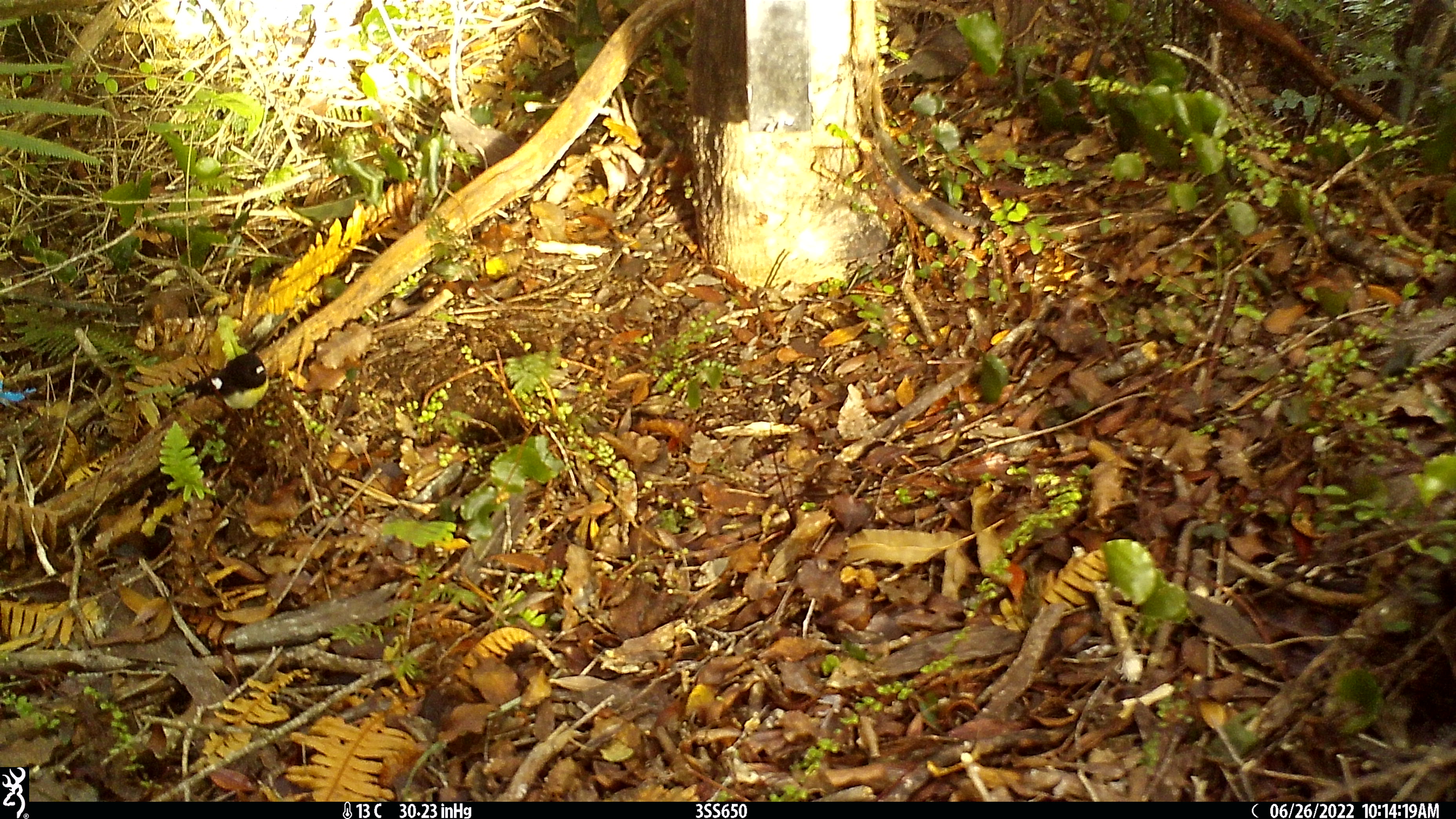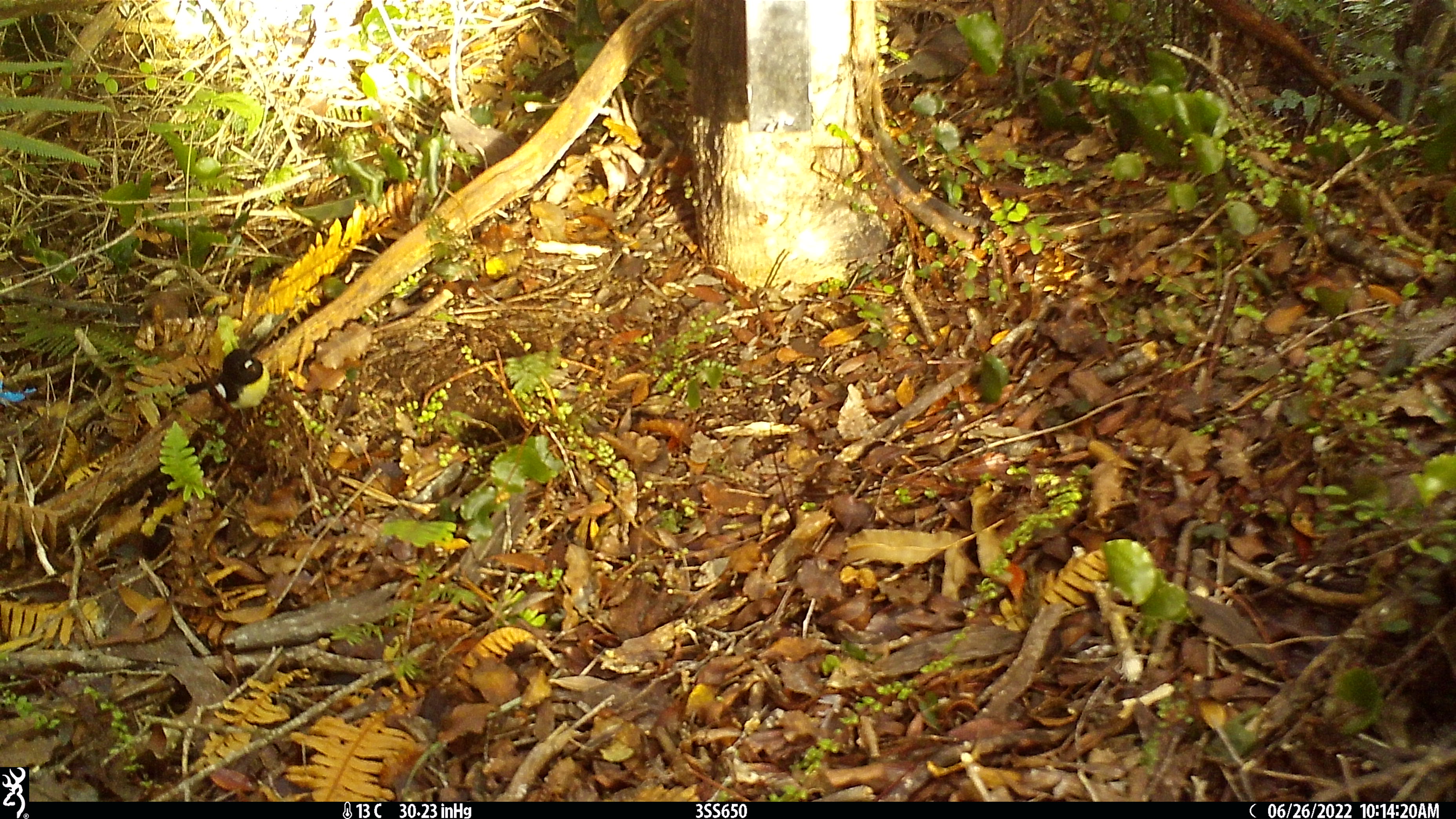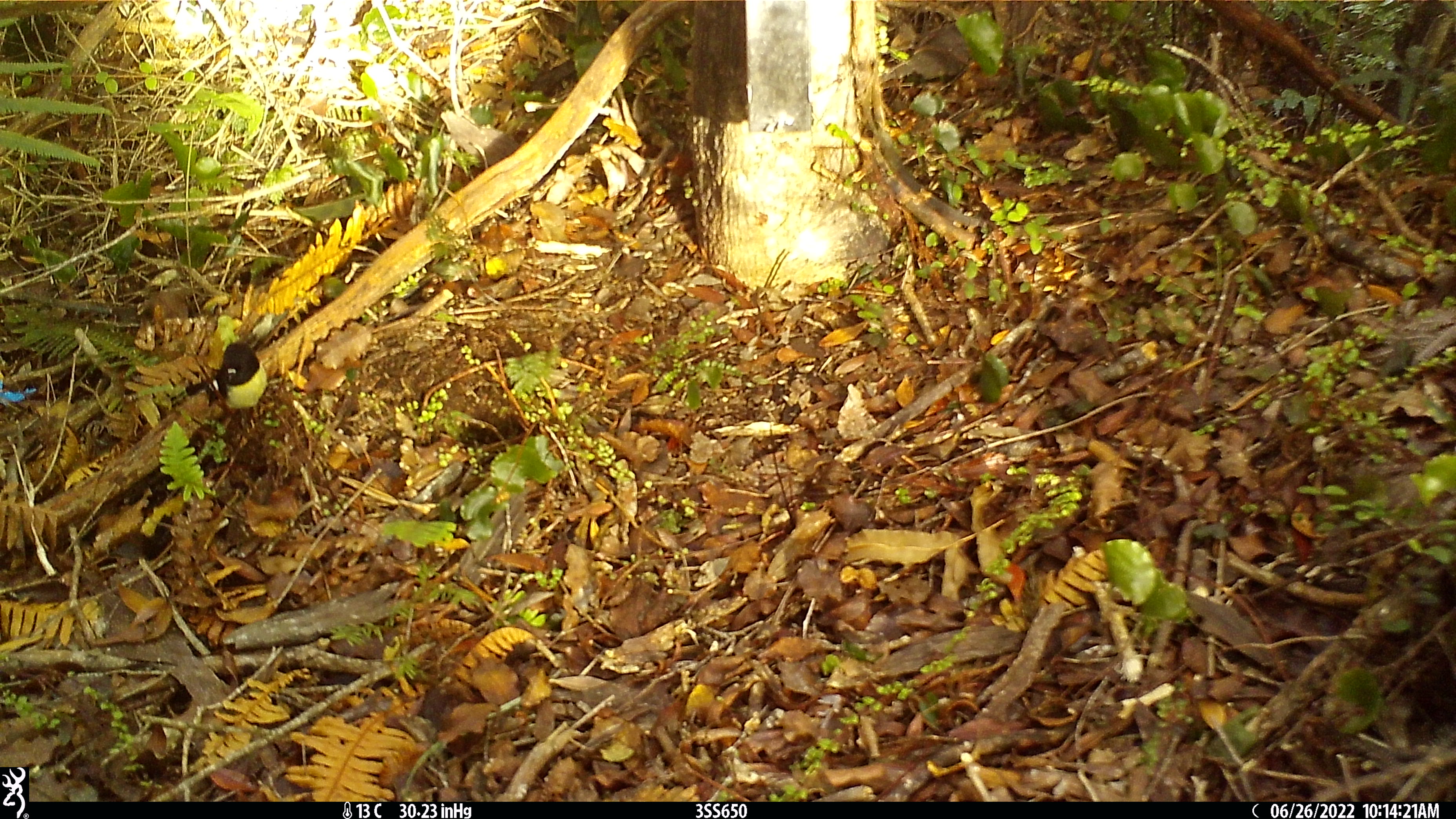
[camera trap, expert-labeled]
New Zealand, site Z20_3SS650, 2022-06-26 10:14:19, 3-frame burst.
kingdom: Animalia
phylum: Chordata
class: Aves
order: Passeriformes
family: Petroicidae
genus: Petroica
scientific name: Petroica macrocephala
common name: tomtit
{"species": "tomtit (Petroica macrocephala)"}